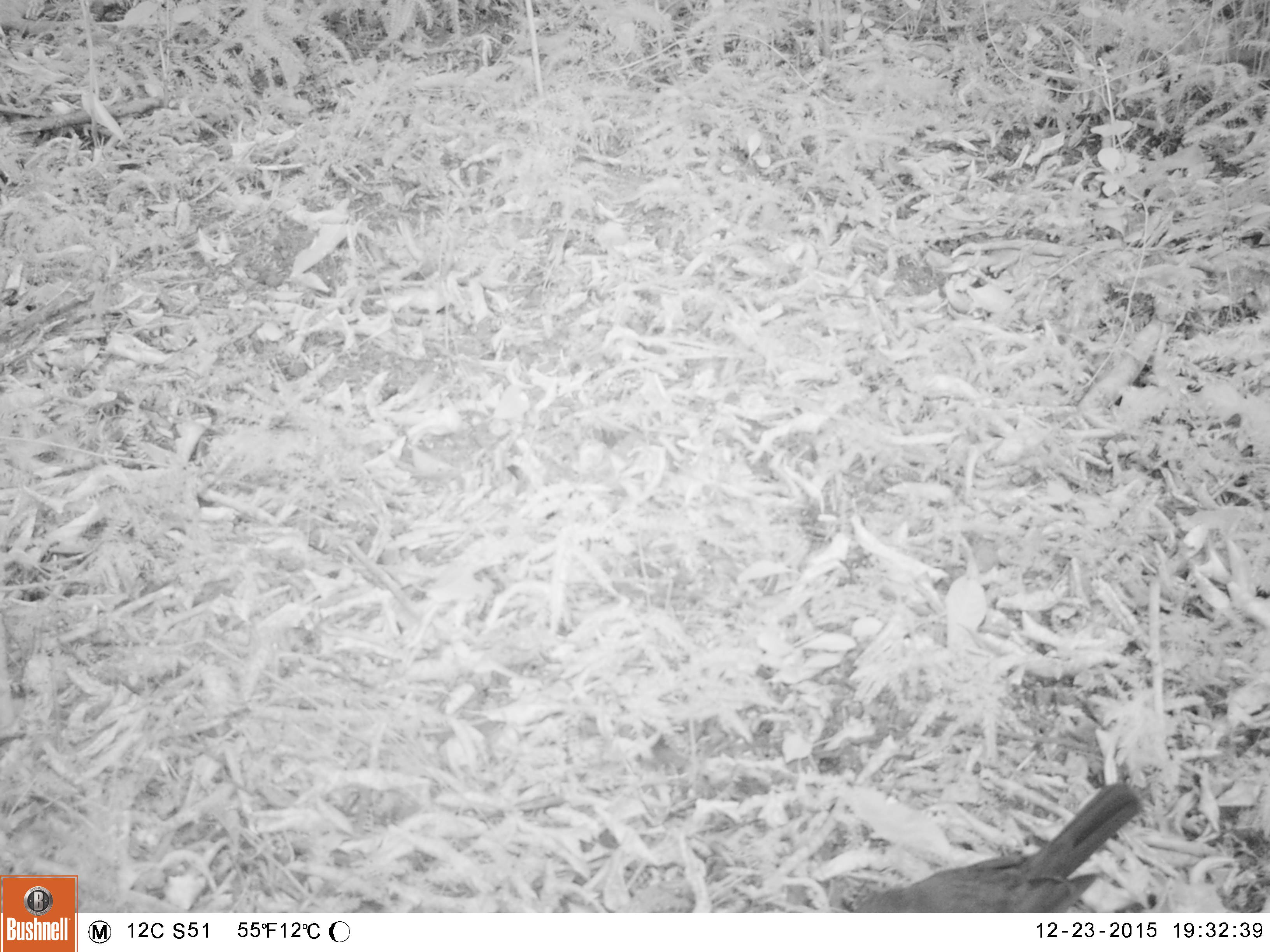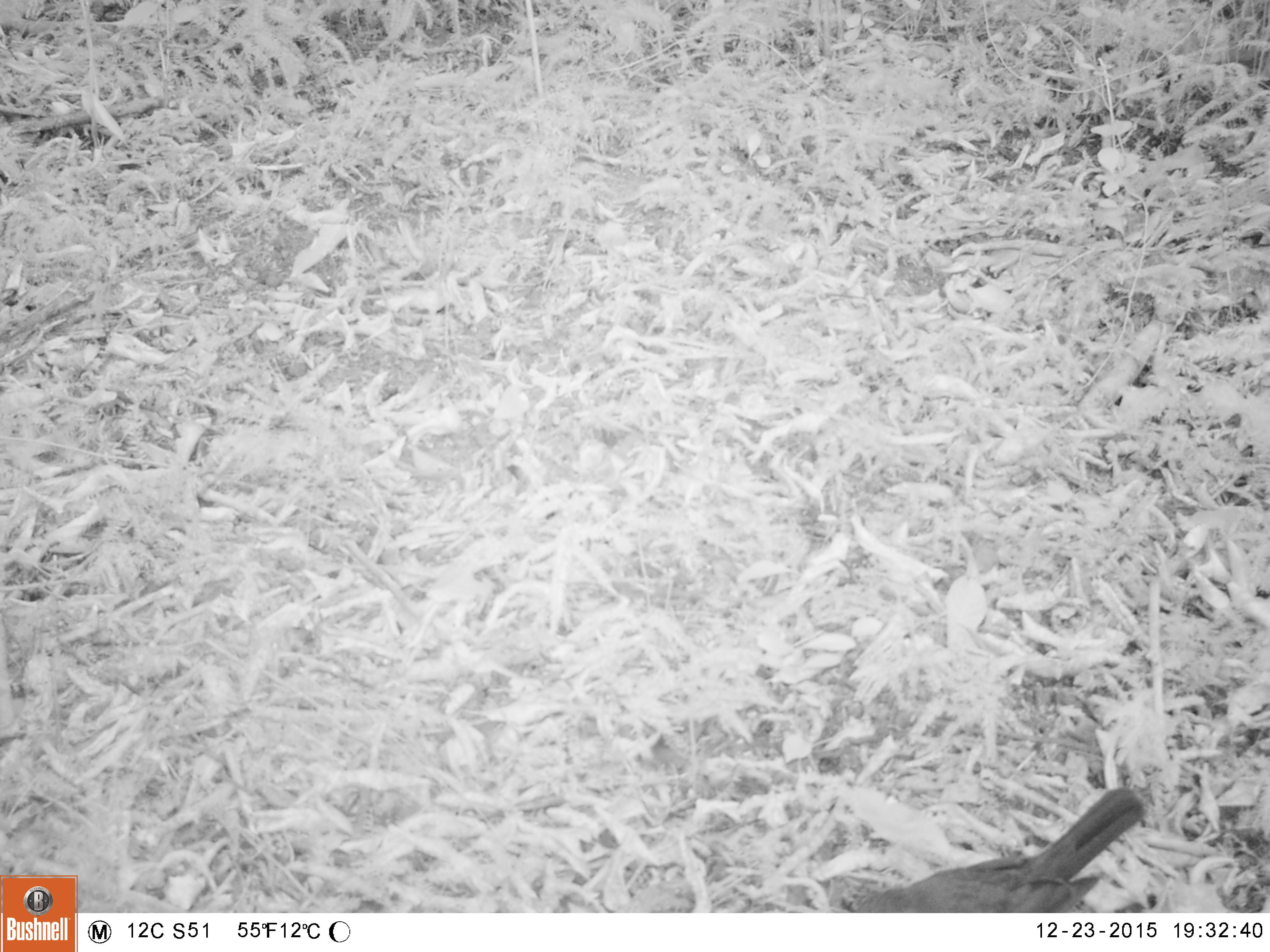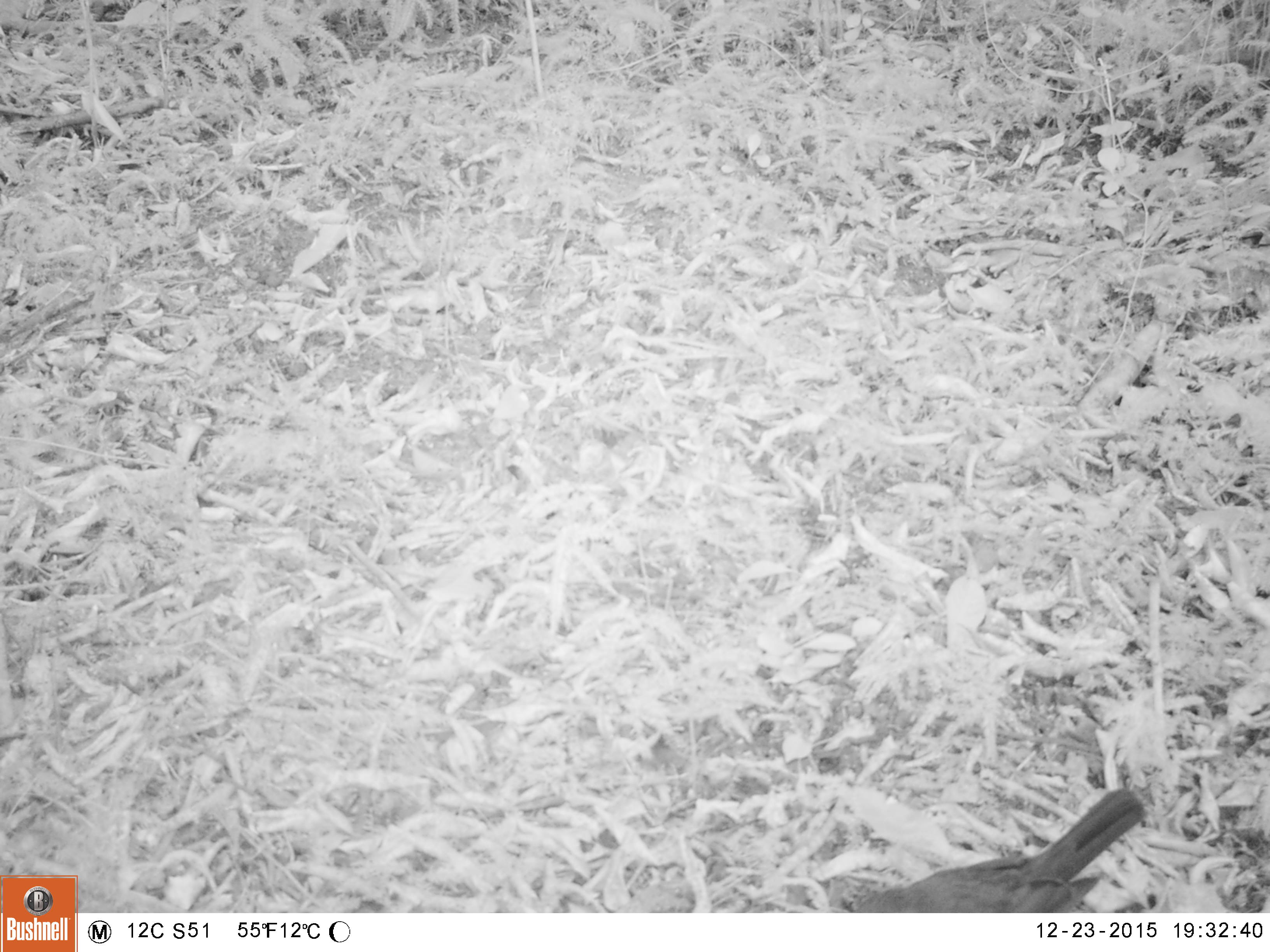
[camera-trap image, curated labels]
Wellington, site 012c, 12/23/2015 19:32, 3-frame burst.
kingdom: Animalia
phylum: Chordata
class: Aves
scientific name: Aves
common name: bird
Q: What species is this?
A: Bird (Aves).